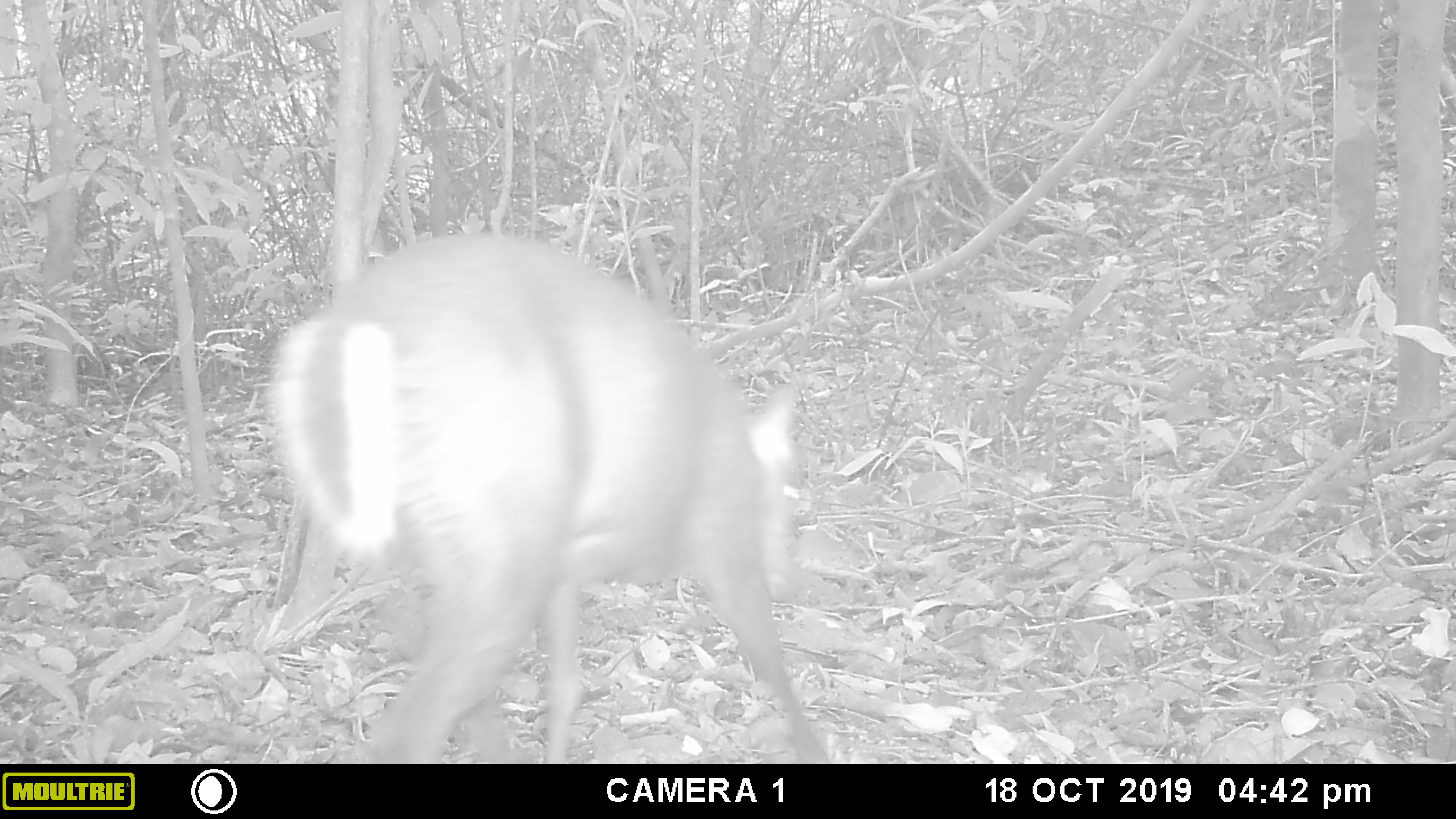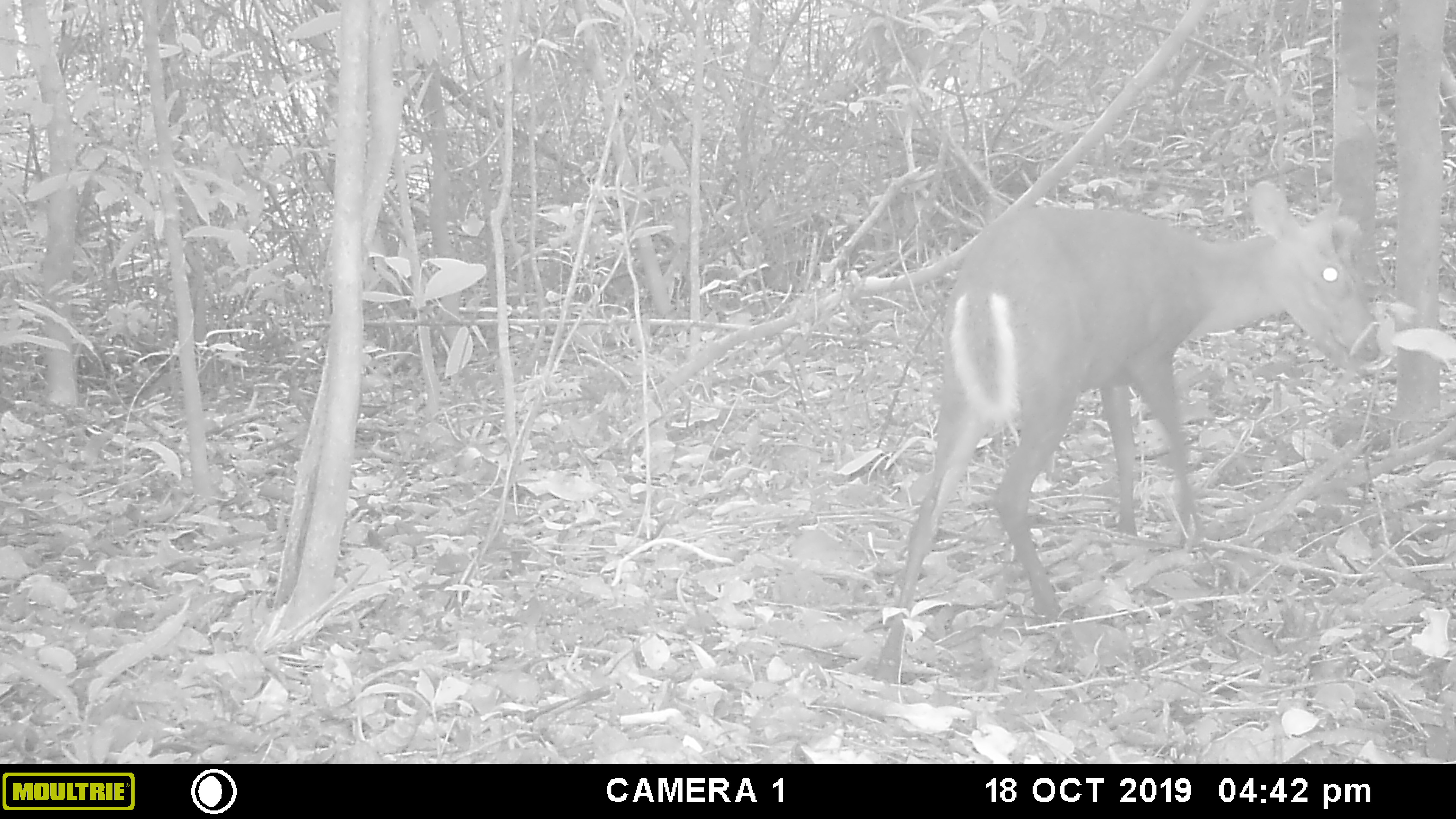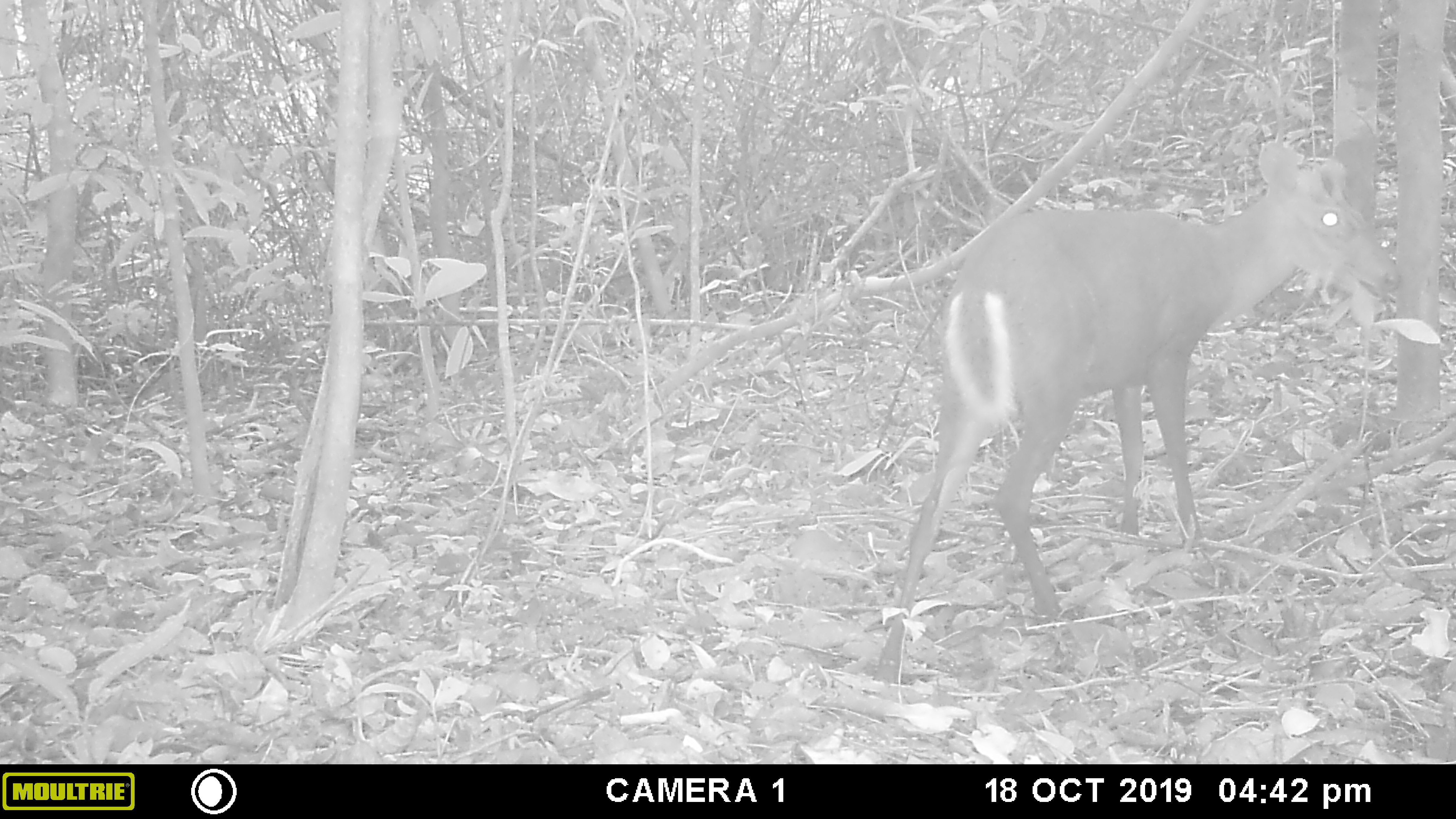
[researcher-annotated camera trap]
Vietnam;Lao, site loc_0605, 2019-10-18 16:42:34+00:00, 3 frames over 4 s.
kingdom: Animalia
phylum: Chordata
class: Mammalia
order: Artiodactyla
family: Cervidae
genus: Muntiacus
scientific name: Muntiacus rooseveltorum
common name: roosevelt's muntjac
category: roosevelts muntjac group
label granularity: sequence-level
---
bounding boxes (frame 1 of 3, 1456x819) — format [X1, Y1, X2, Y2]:
roosevelts muntjac group: [253, 227, 829, 762]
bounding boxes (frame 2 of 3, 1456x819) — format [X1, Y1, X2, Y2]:
roosevelts muntjac group: [878, 176, 1380, 673]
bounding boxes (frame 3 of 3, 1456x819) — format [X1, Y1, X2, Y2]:
roosevelts muntjac group: [872, 132, 1397, 682]